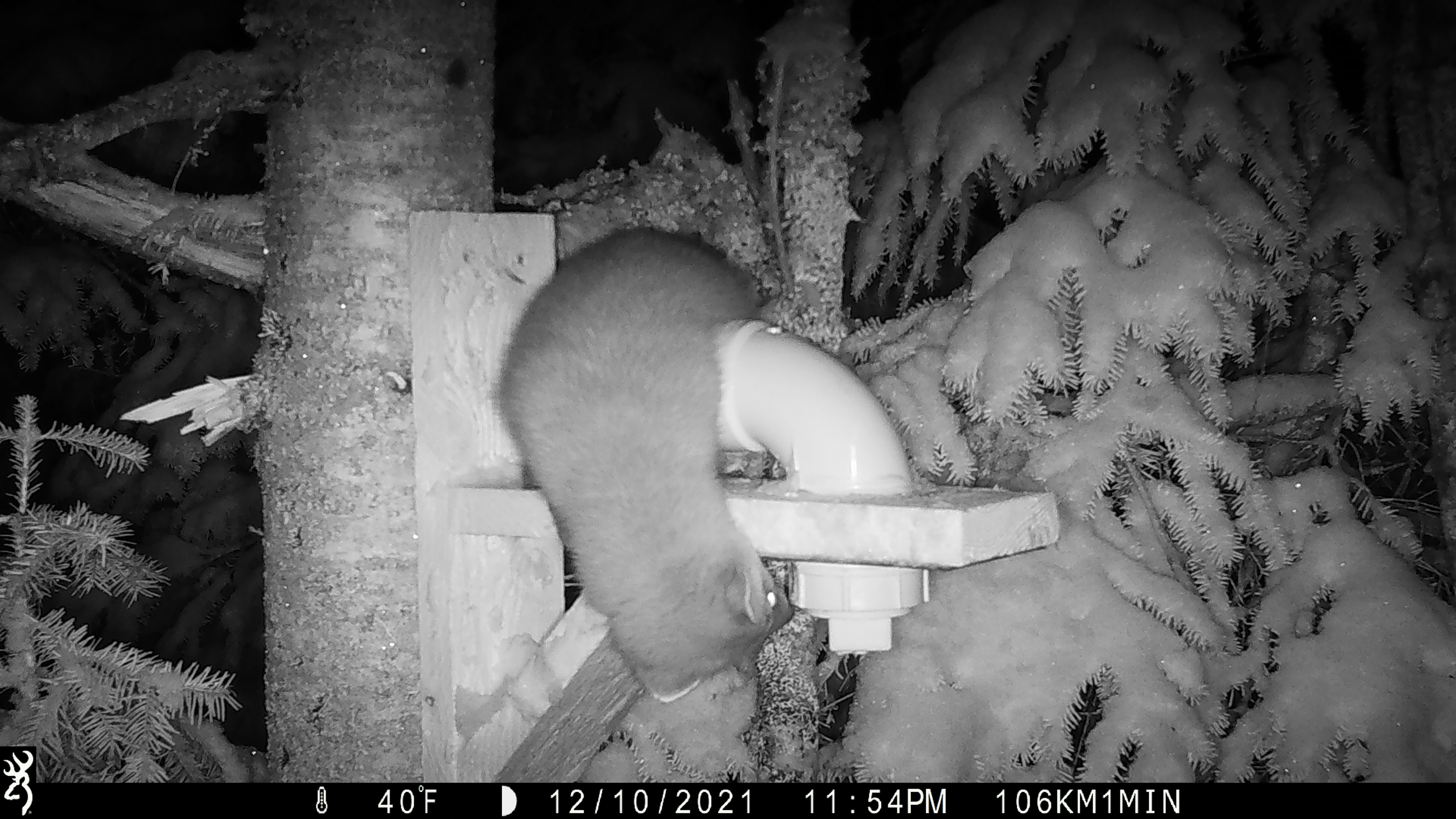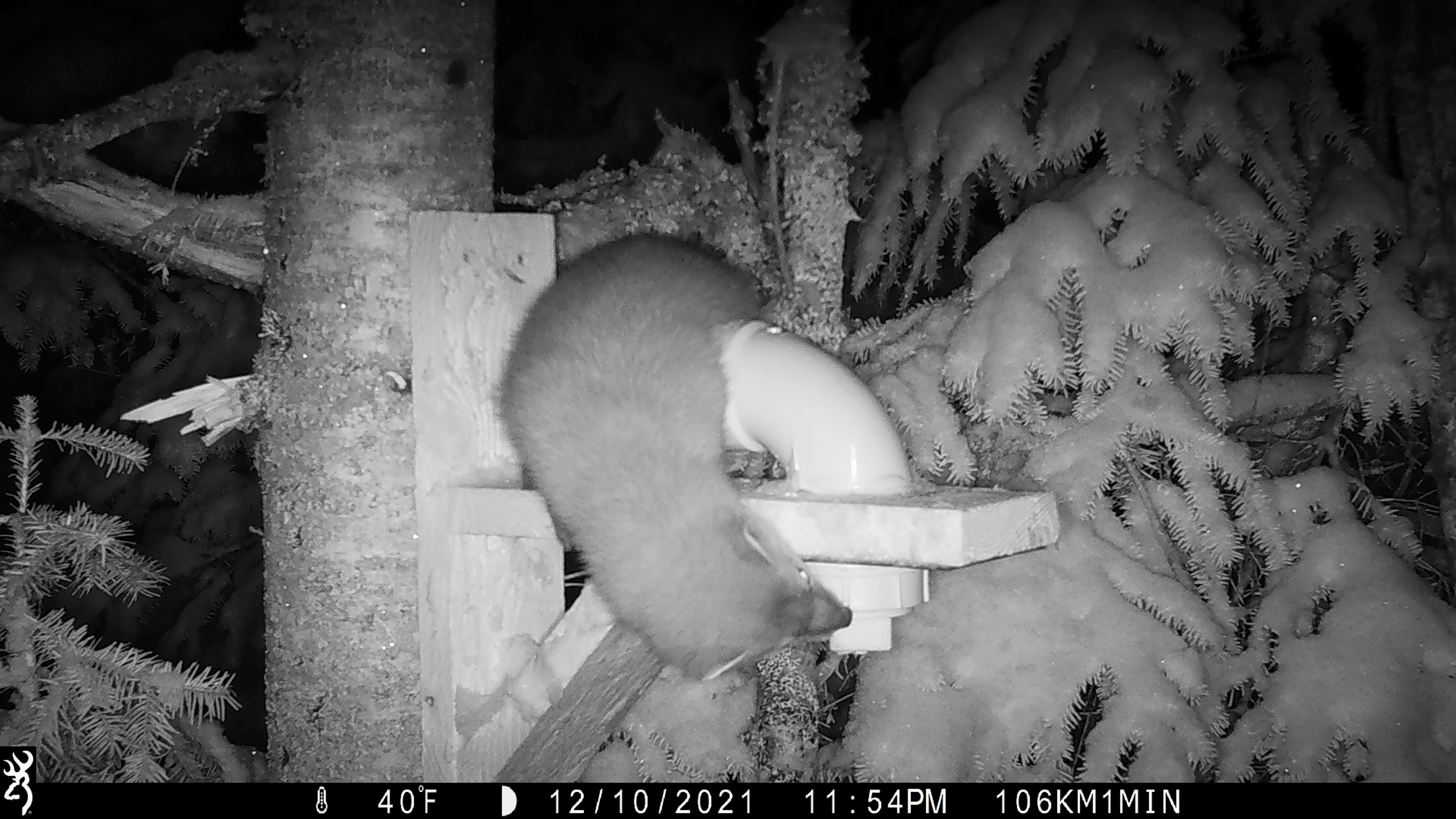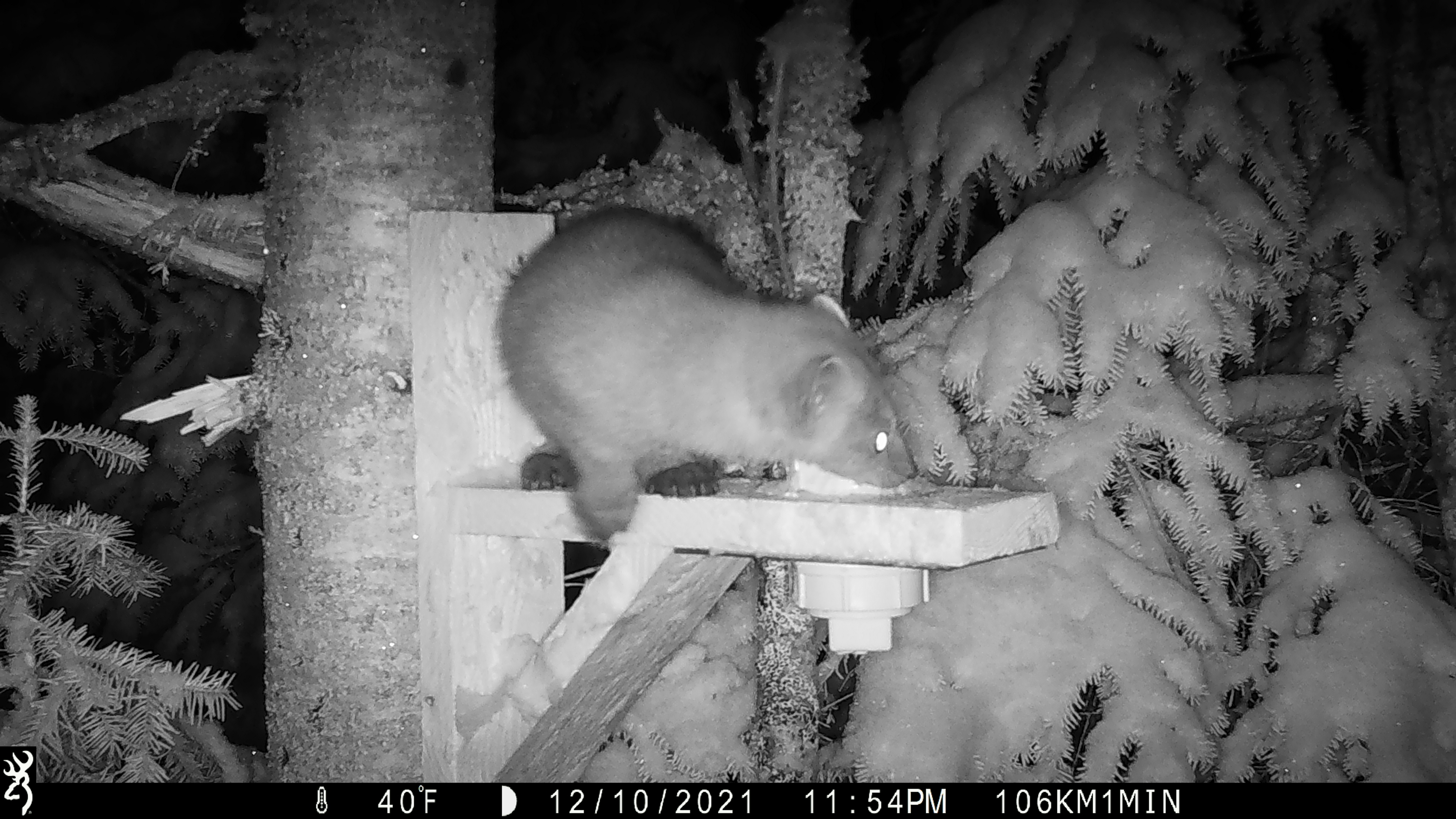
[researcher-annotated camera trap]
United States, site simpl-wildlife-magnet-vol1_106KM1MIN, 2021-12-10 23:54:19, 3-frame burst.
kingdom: Animalia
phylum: Chordata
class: Mammalia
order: Carnivora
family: Mustelidae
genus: Martes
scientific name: Martes americana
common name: american marten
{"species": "american marten (Martes americana)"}